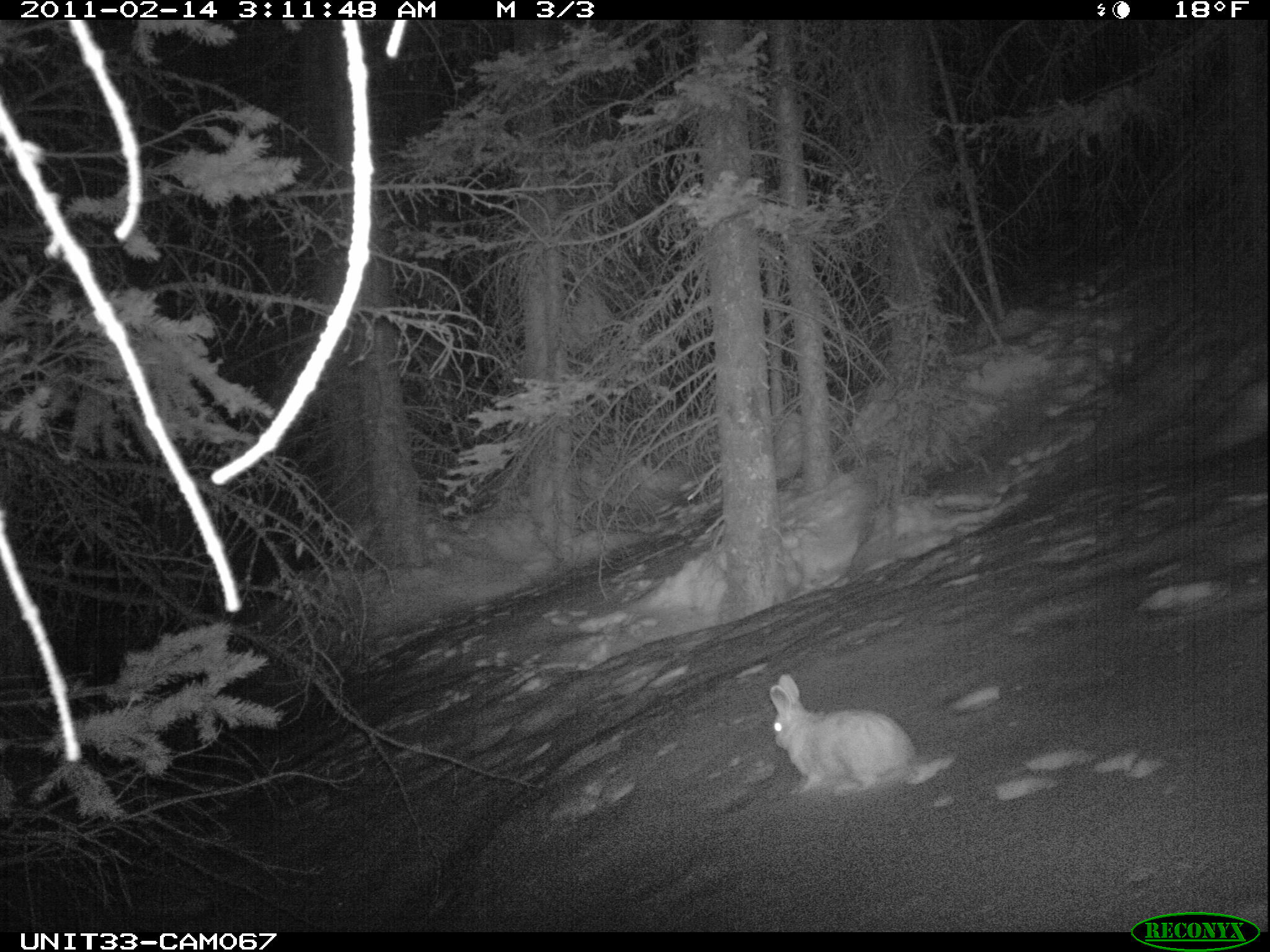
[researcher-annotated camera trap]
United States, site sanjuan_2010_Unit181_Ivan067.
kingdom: Animalia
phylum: Chordata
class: Mammalia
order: Lagomorpha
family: Leporidae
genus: Lepus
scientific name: Lepus americanus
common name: snowshoe hare